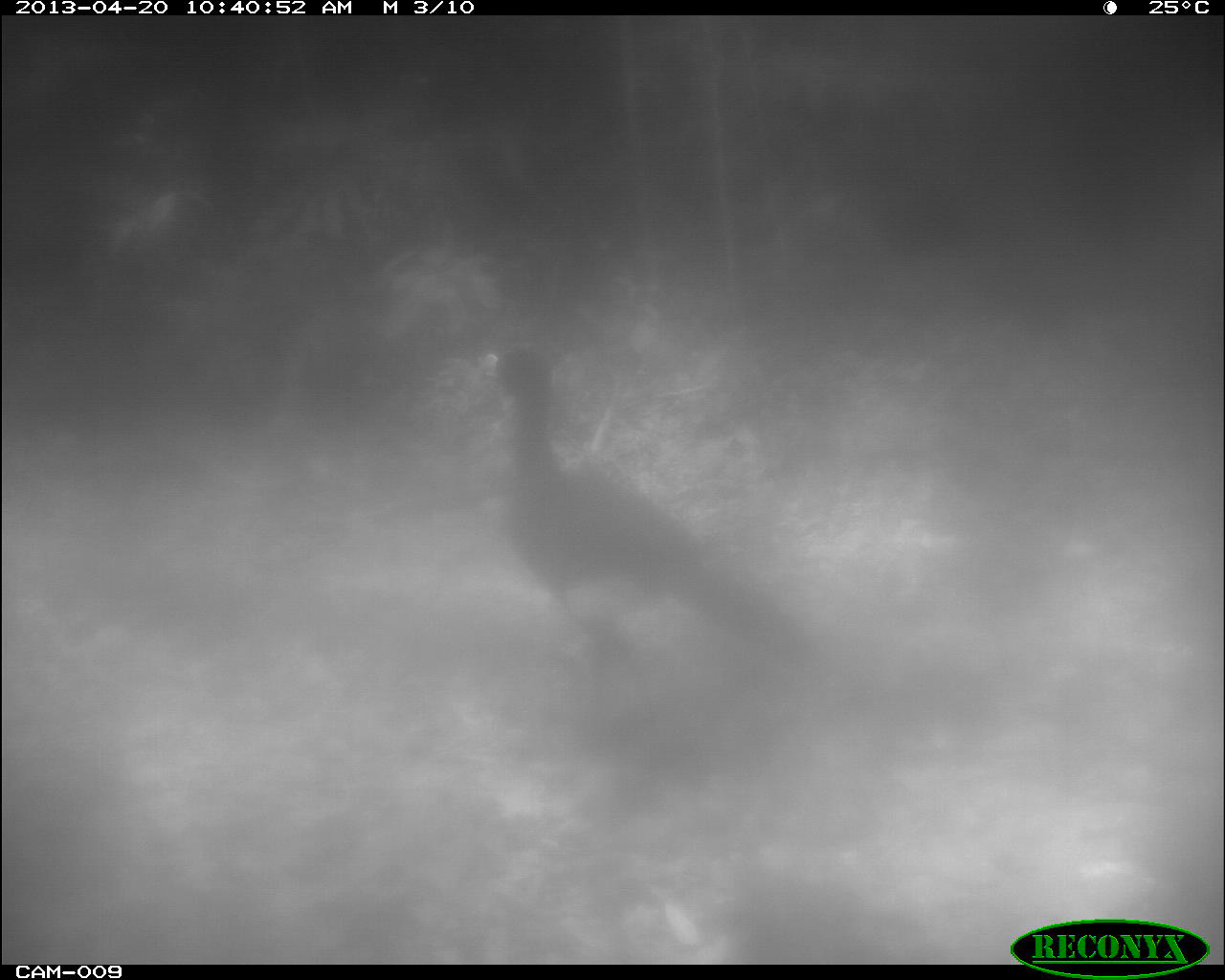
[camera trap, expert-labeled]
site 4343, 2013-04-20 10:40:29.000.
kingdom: Animalia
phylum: Chordata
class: Aves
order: Galliformes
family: Cracidae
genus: Crax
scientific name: Crax rubra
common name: great curassow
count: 2